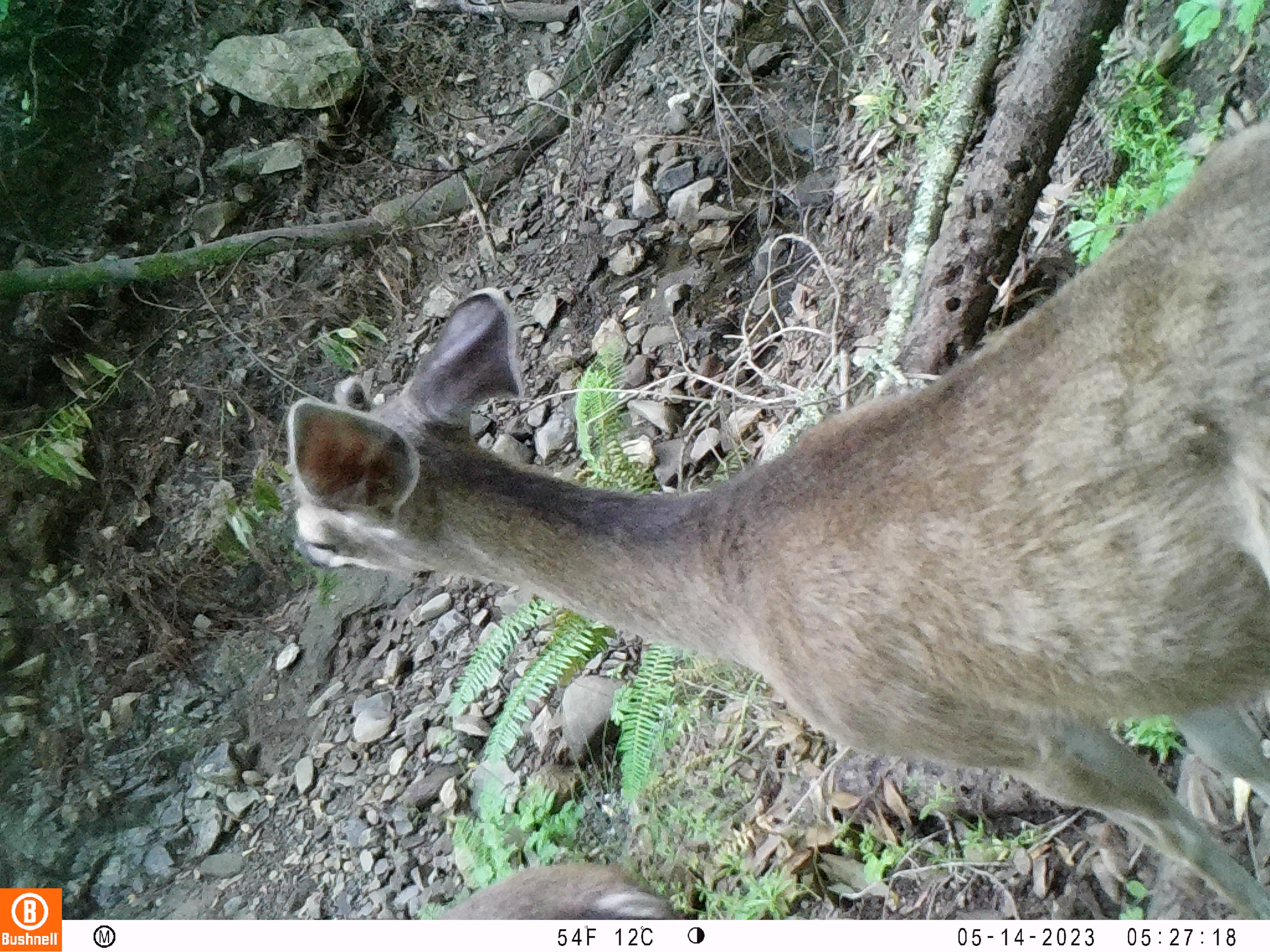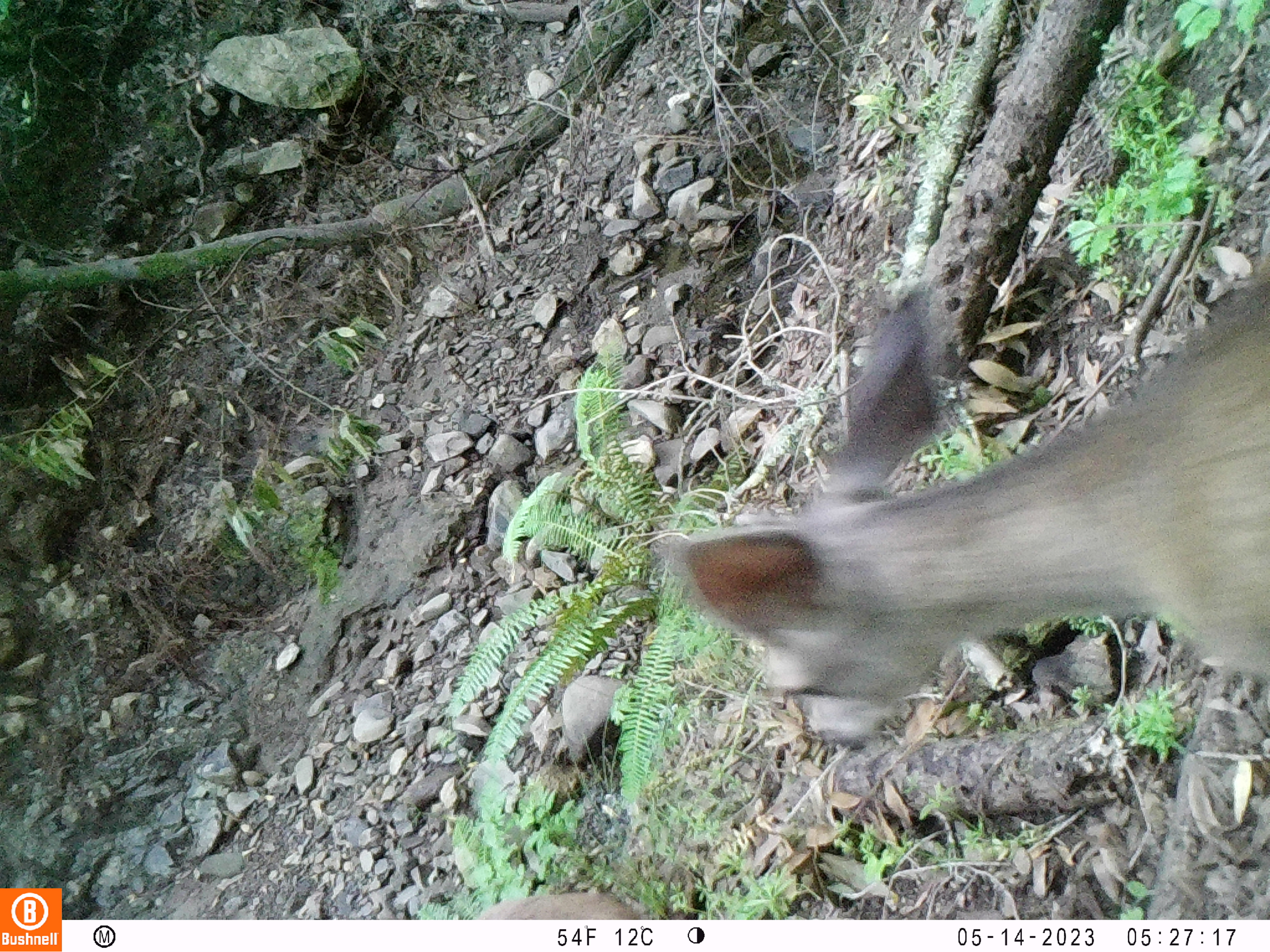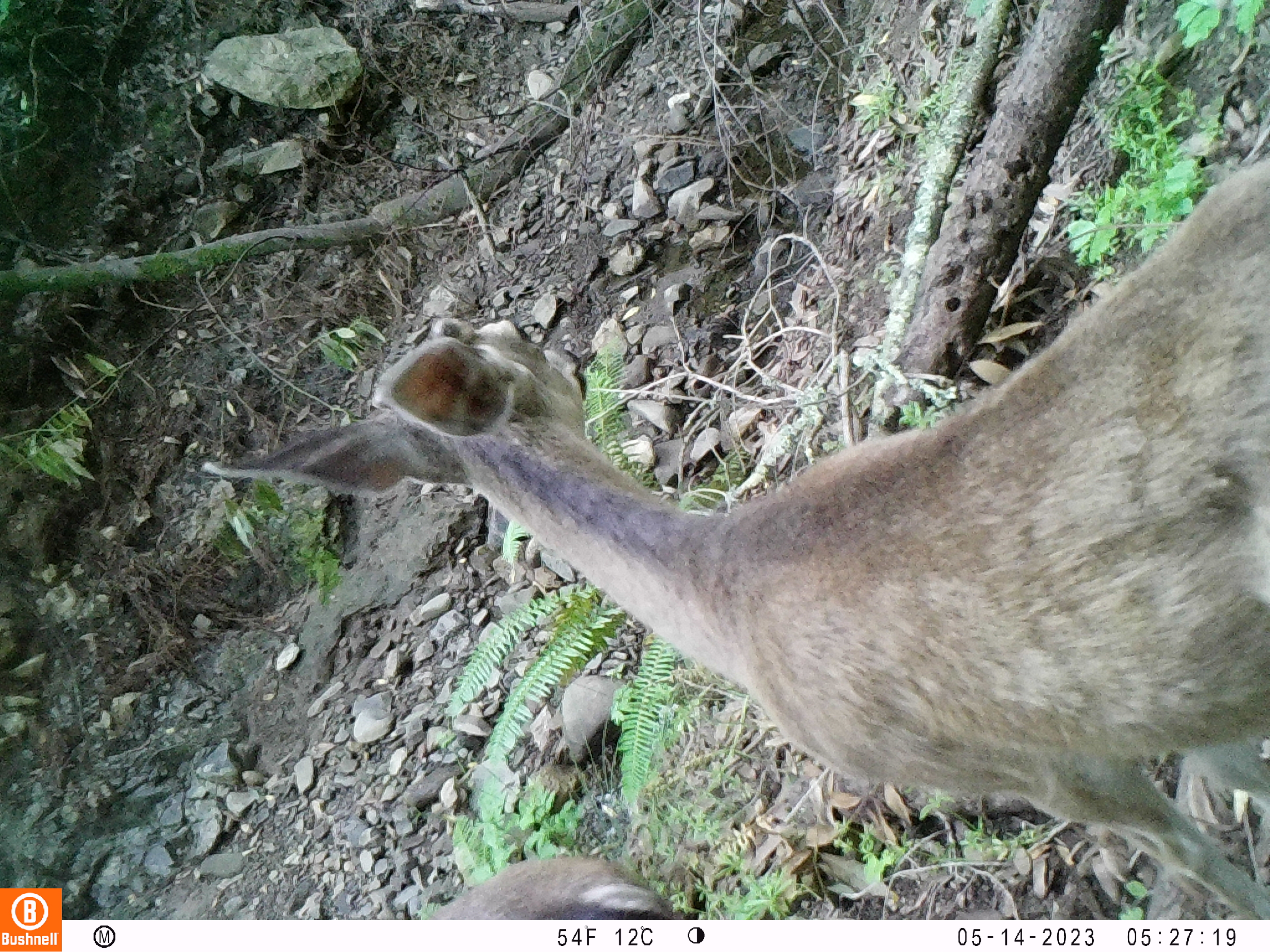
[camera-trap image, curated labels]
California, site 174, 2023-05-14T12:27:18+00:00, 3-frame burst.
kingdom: Animalia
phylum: Chordata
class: Mammalia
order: Artiodactyla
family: Cervidae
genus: Odocoileus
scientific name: Odocoileus hemionus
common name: mule deer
Mule deer (Odocoileus hemionus).